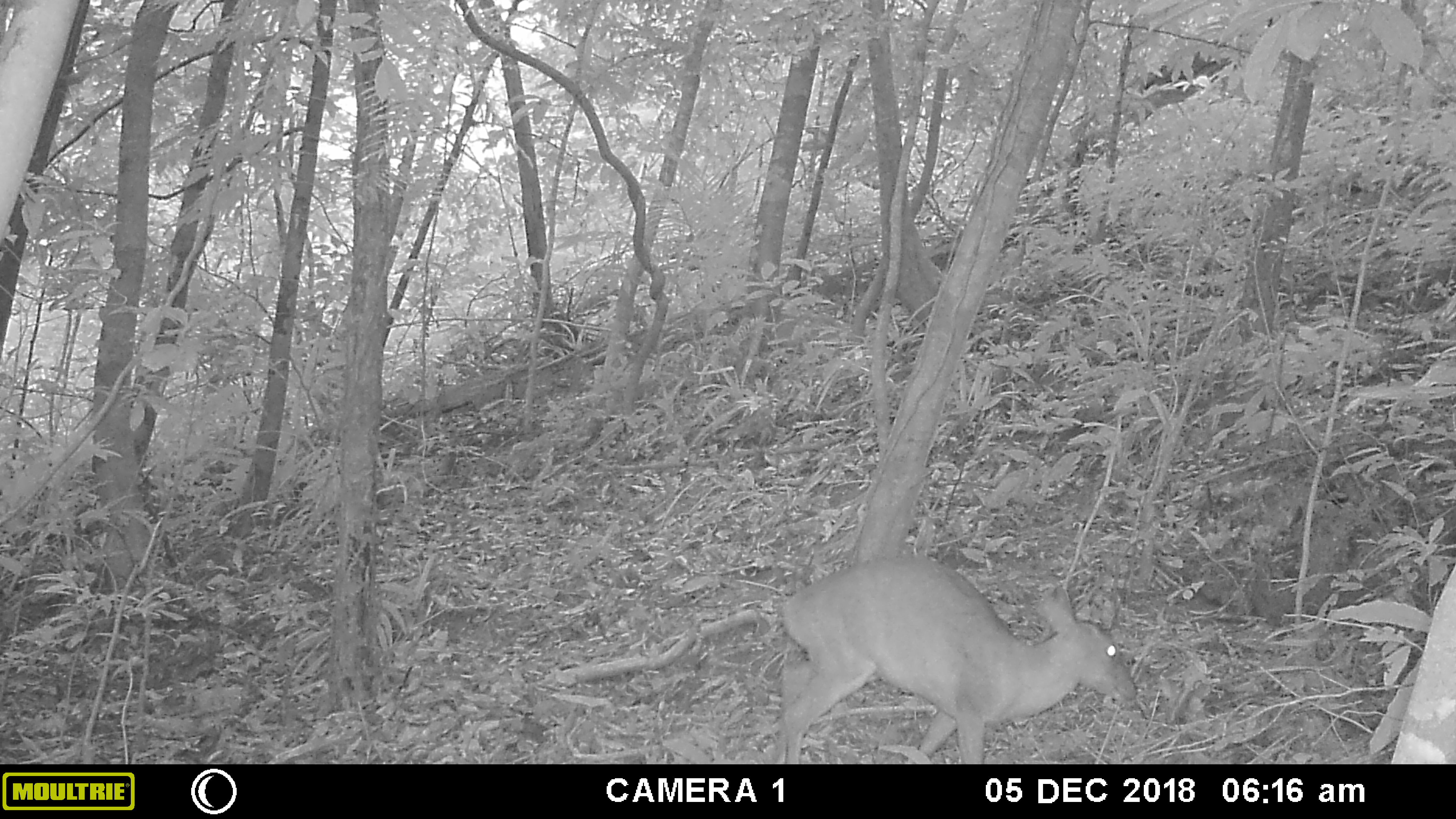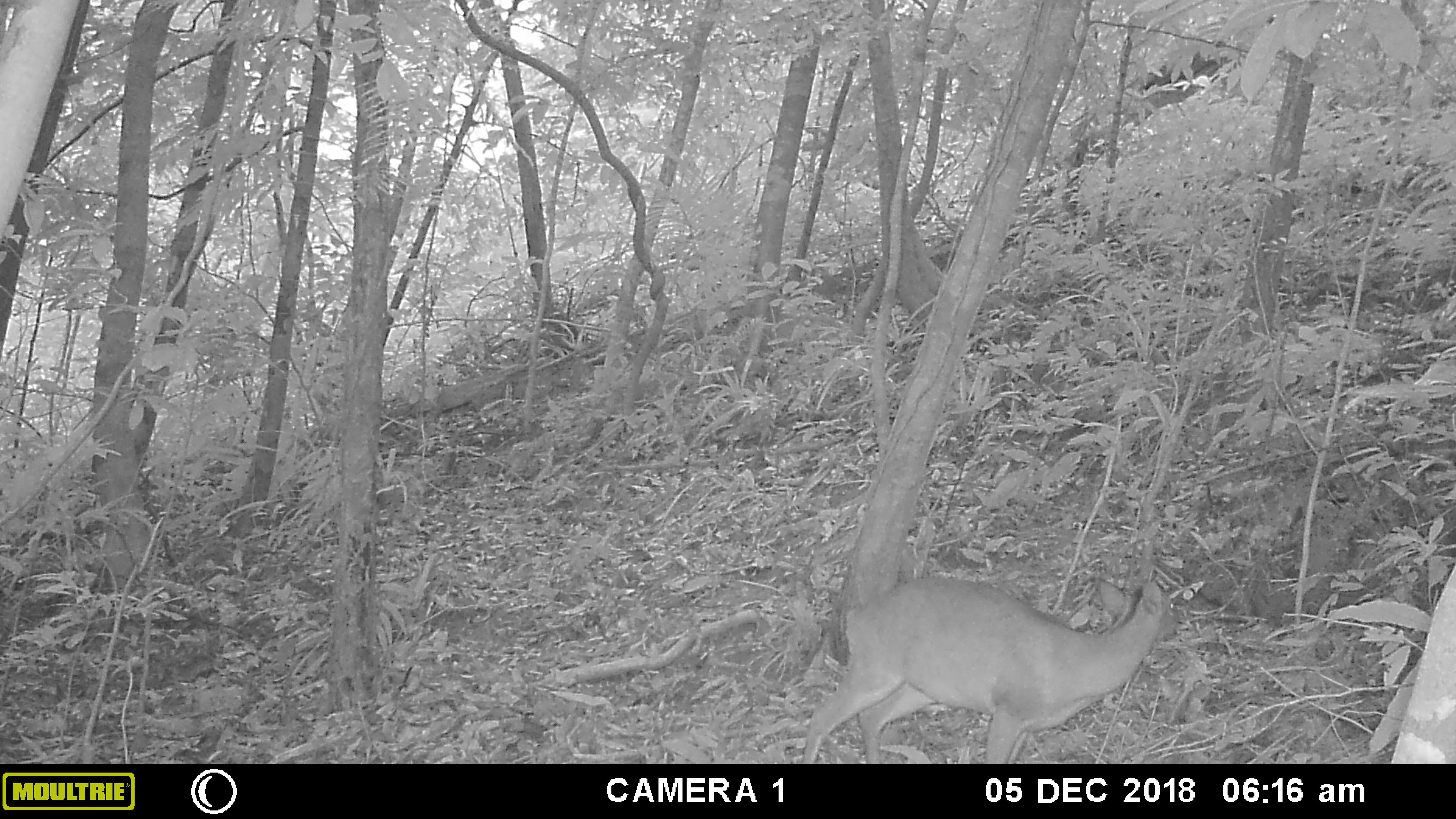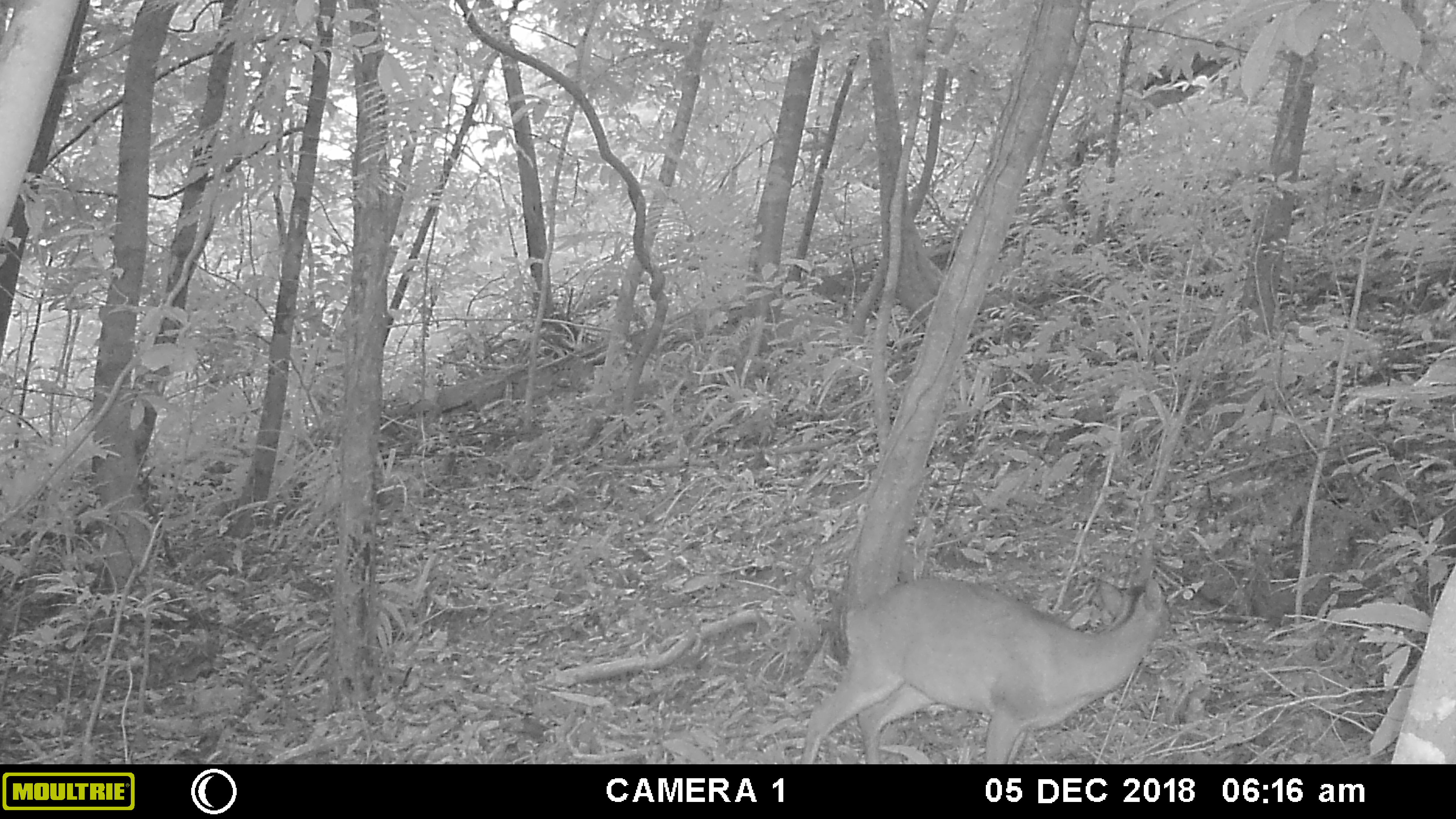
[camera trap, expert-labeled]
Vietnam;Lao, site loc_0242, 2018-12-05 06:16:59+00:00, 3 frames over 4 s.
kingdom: Animalia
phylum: Chordata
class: Mammalia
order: Artiodactyla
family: Cervidae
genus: Muntiacus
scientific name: Muntiacus vuquangensis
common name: large-antlered muntjac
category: large antlered muntjac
Large antlered muntjac (large-antlered muntjac) (Muntiacus vuquangensis). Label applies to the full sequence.